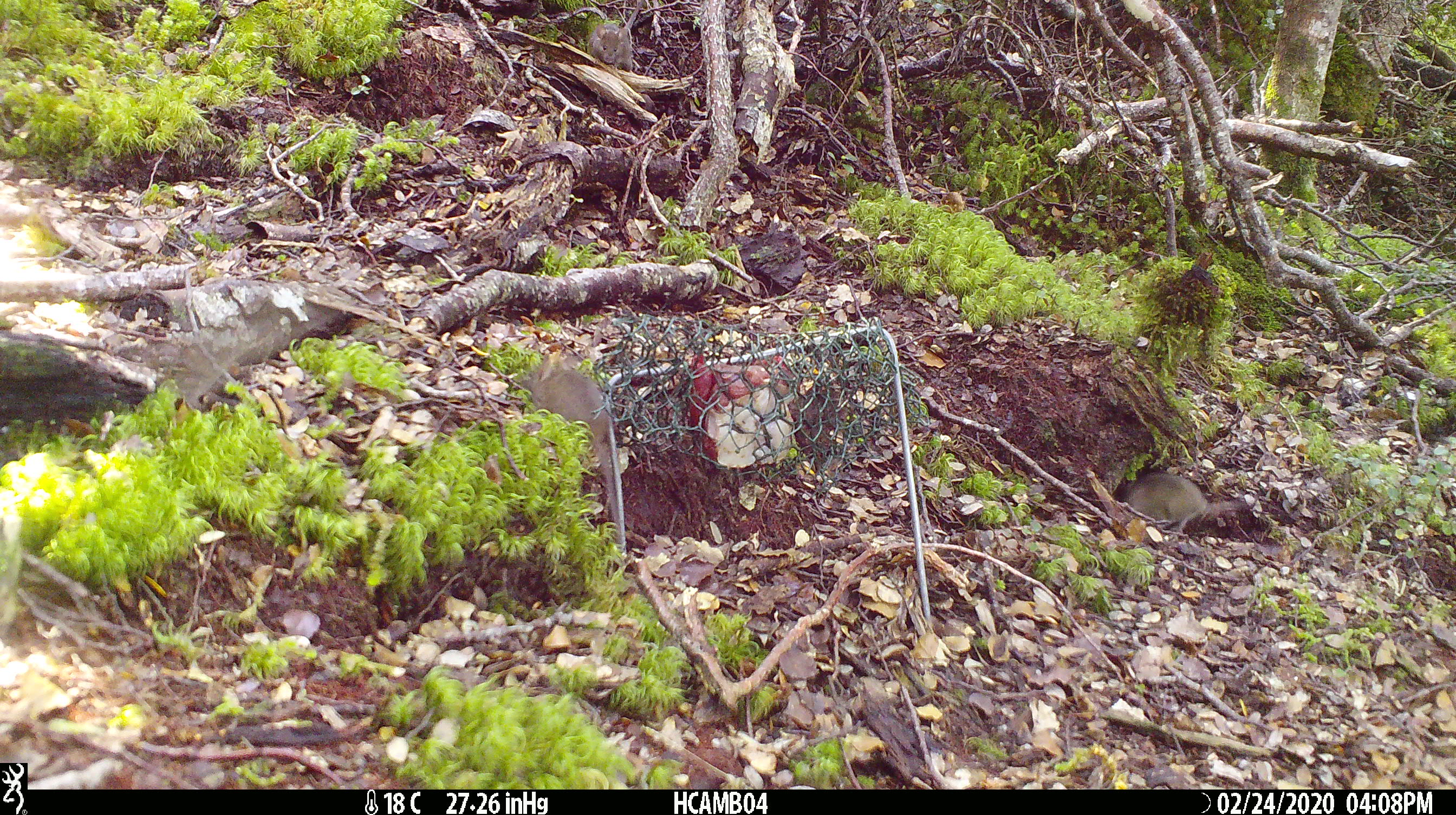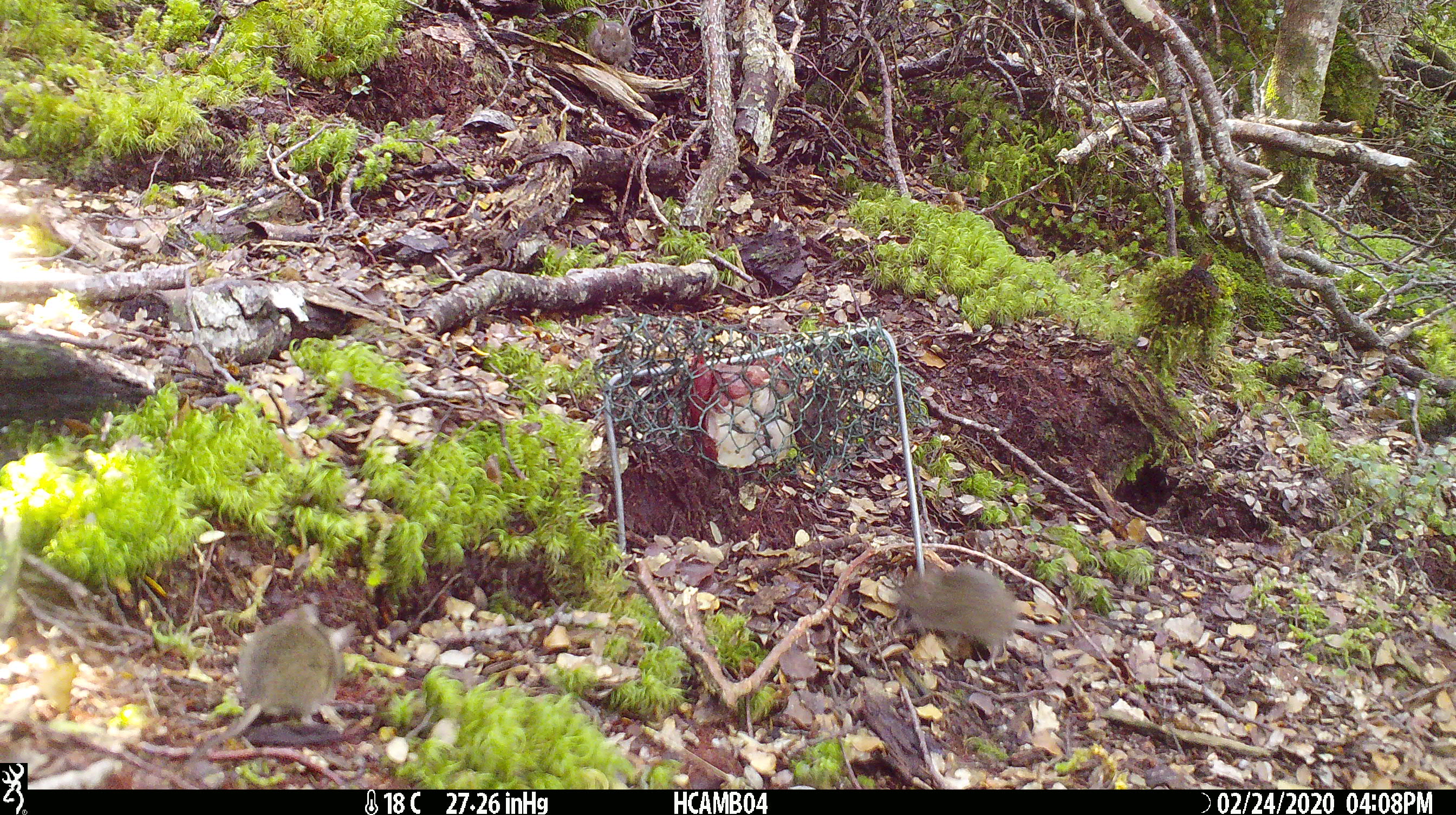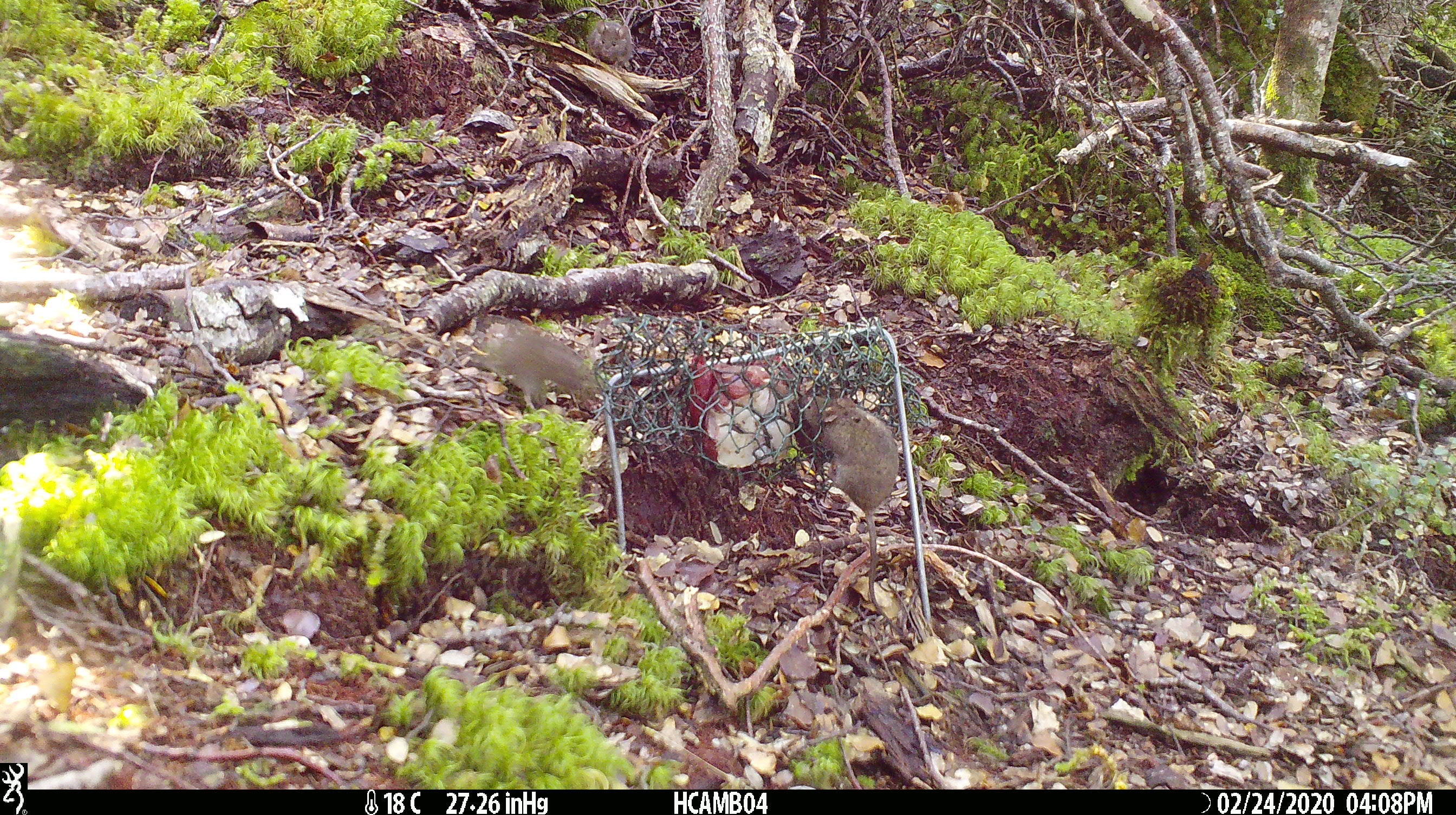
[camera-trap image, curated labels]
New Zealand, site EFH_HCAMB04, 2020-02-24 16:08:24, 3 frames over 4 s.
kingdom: Animalia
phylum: Chordata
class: Mammalia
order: Rodentia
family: Muridae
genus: Mus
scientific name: Mus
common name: mouse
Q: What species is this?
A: Mouse (Mus).